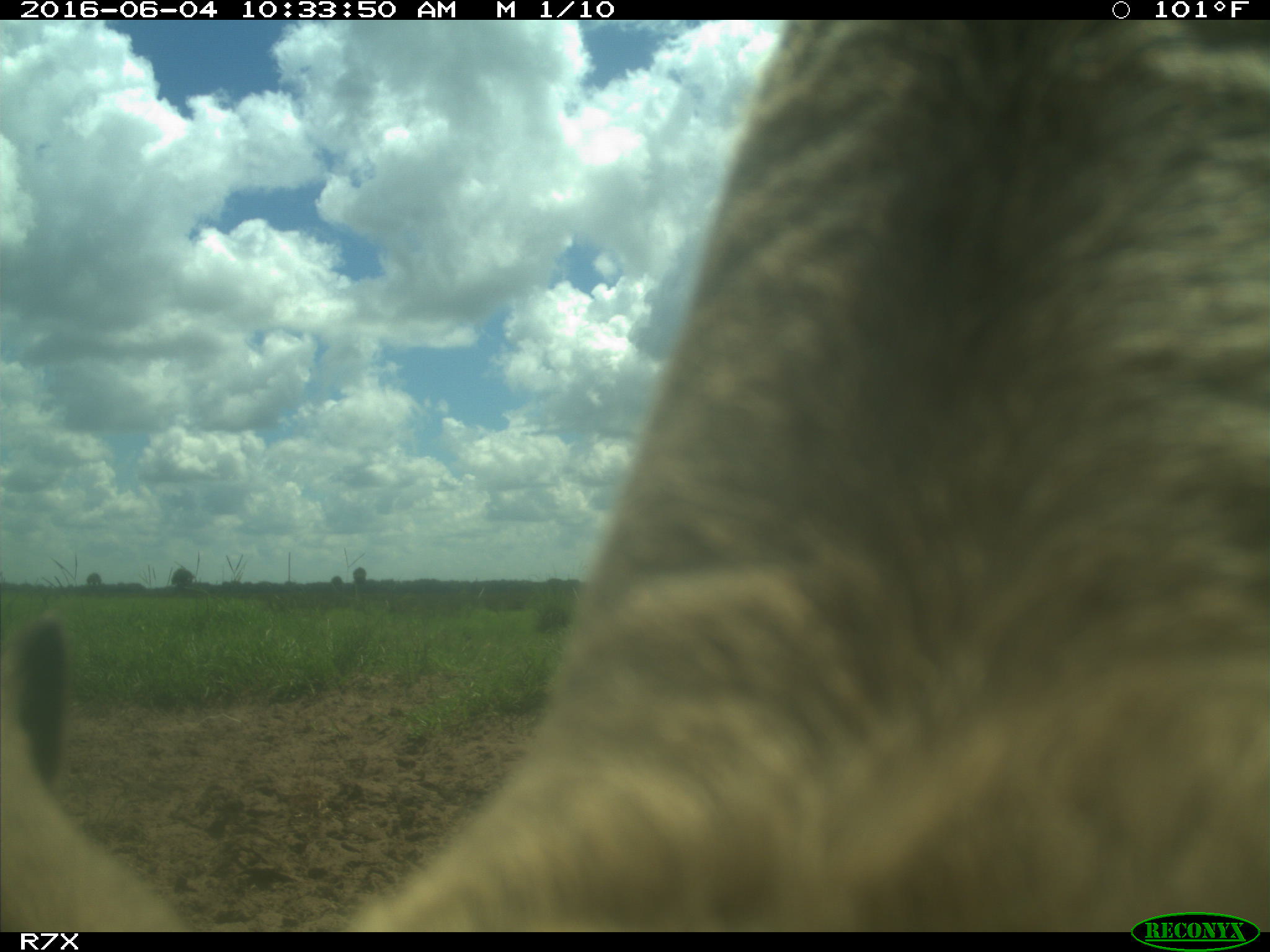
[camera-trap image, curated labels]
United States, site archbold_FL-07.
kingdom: Animalia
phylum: Chordata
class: Mammalia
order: Artiodactyla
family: Bovidae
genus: Bos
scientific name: Bos taurus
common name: domestic cow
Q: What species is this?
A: Bos taurus (domestic cow).